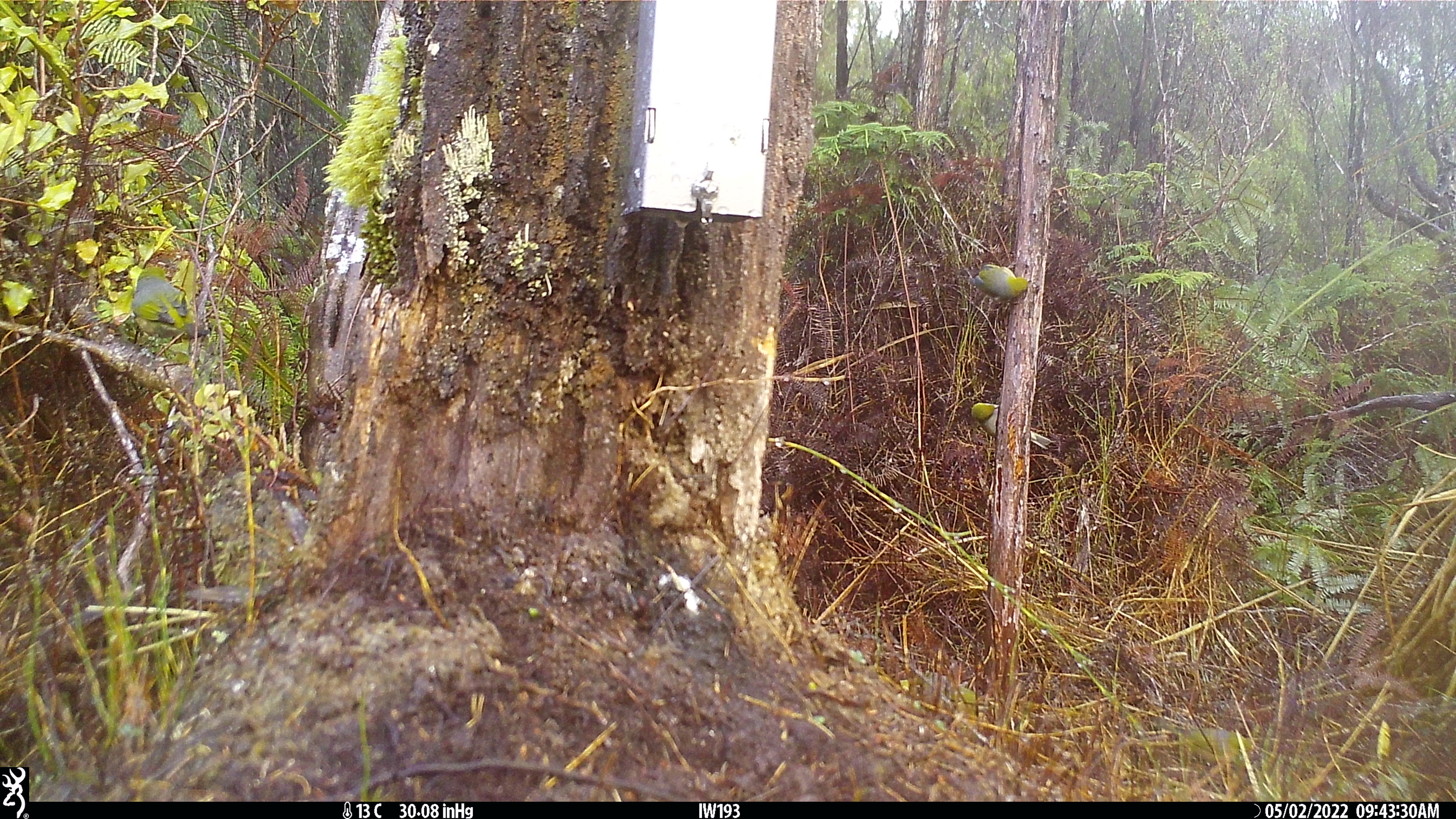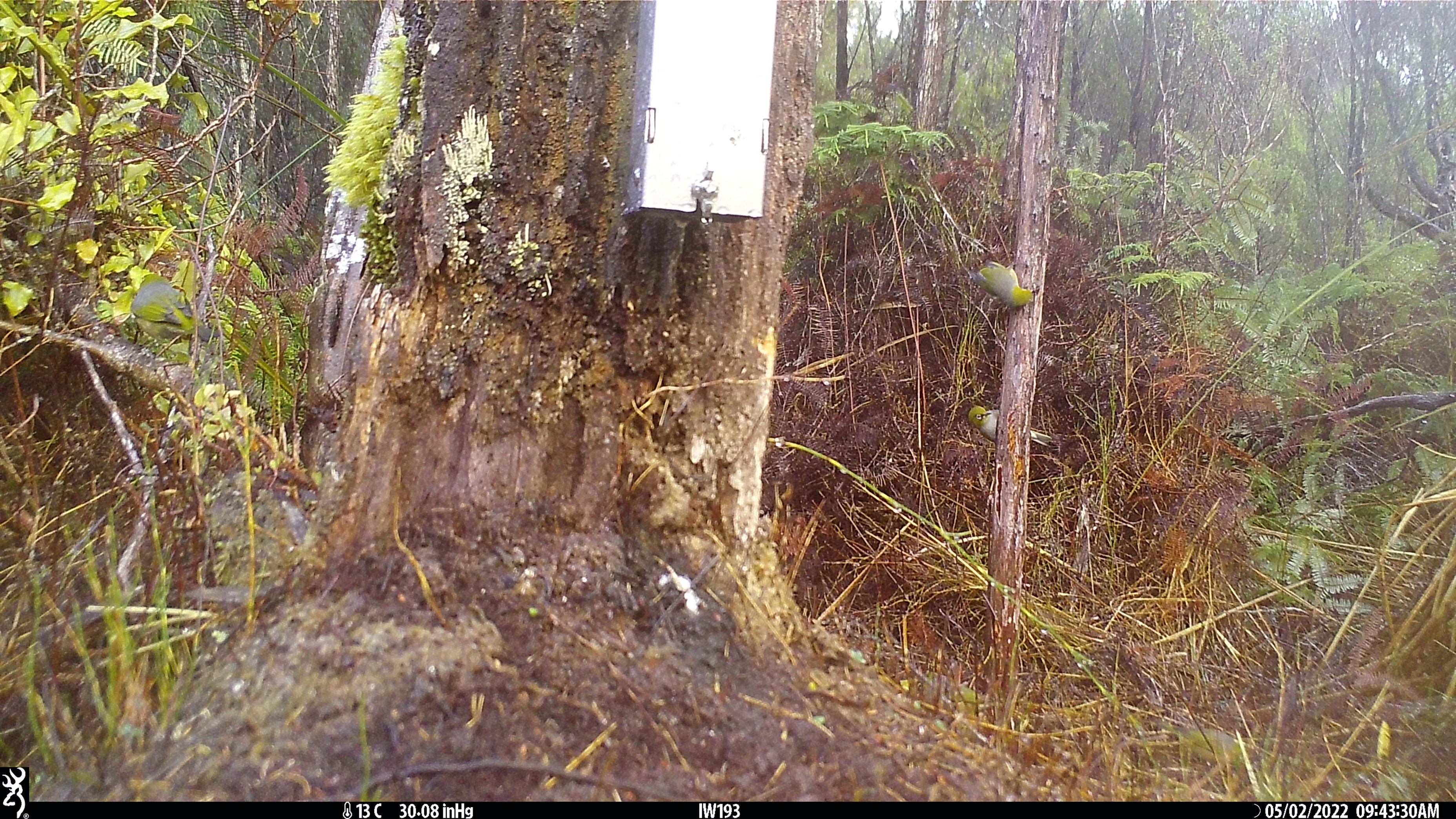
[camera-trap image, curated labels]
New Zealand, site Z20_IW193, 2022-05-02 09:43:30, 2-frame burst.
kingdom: Animalia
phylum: Chordata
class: Aves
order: Passeriformes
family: Zosteropidae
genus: Zosterops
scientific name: Zosterops lateralis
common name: silvereye